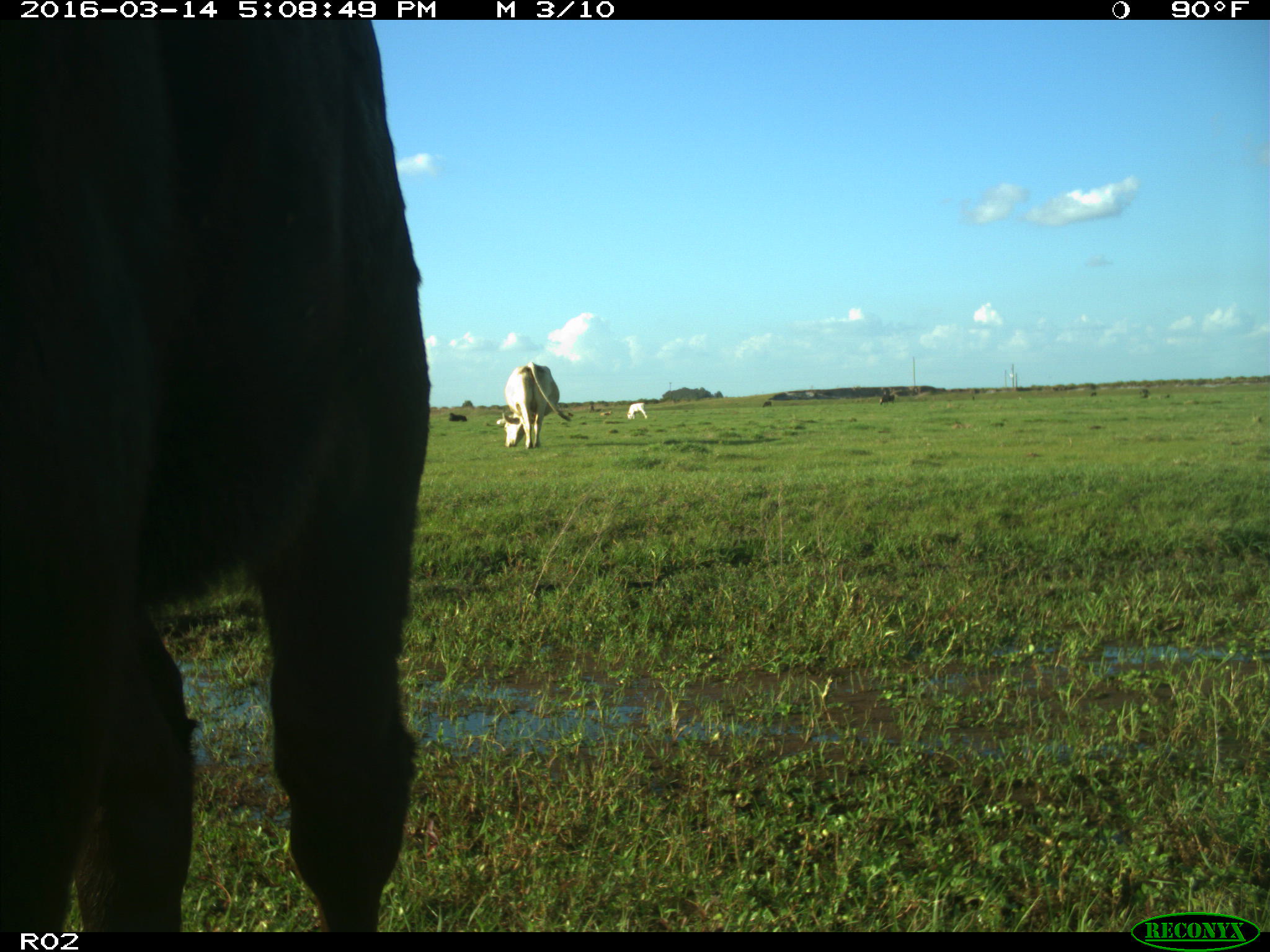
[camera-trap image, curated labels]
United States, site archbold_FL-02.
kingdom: Animalia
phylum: Chordata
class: Mammalia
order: Artiodactyla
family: Bovidae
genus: Bos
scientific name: Bos taurus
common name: domestic cow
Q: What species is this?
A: Bos taurus (domestic cow).